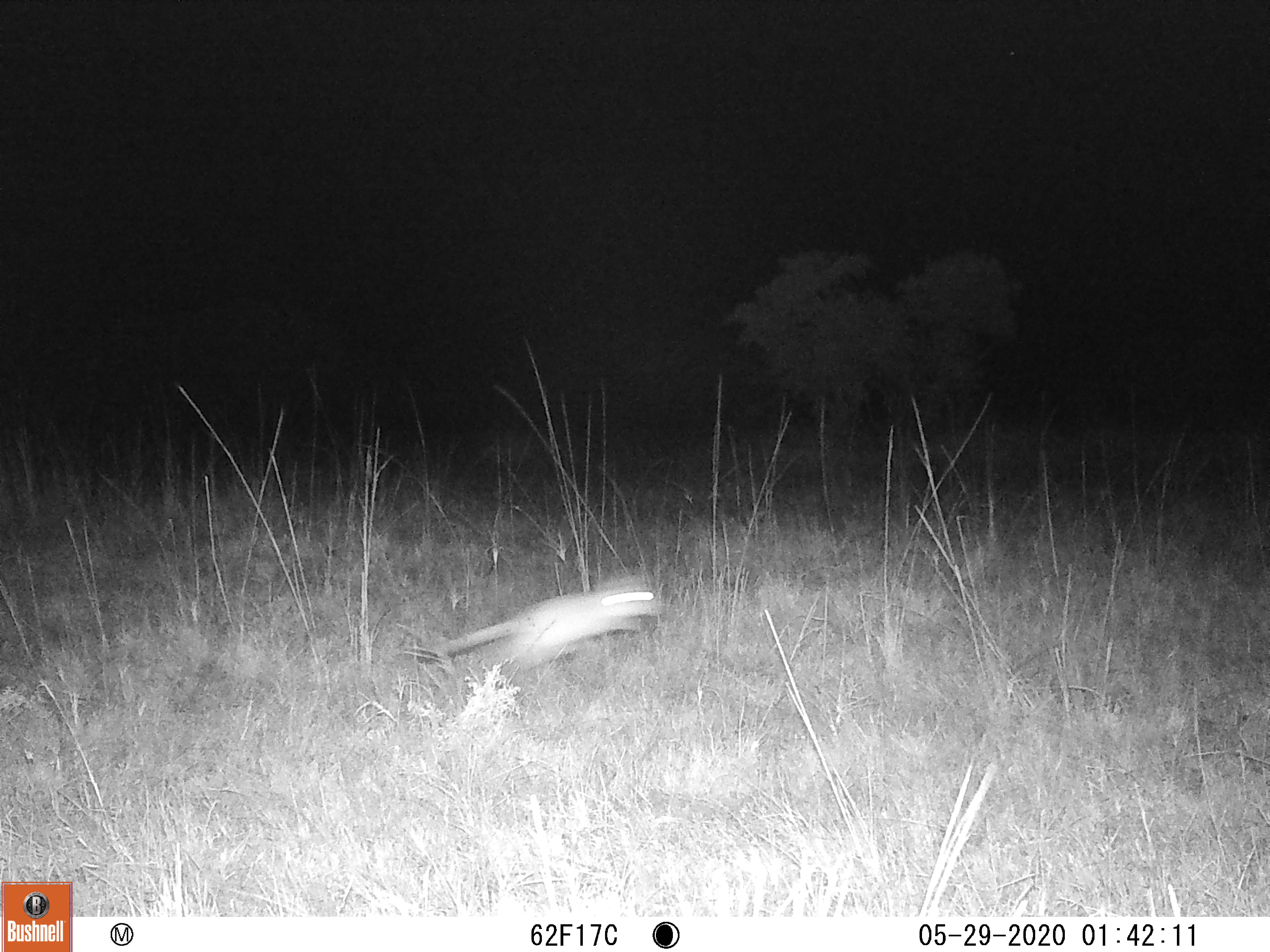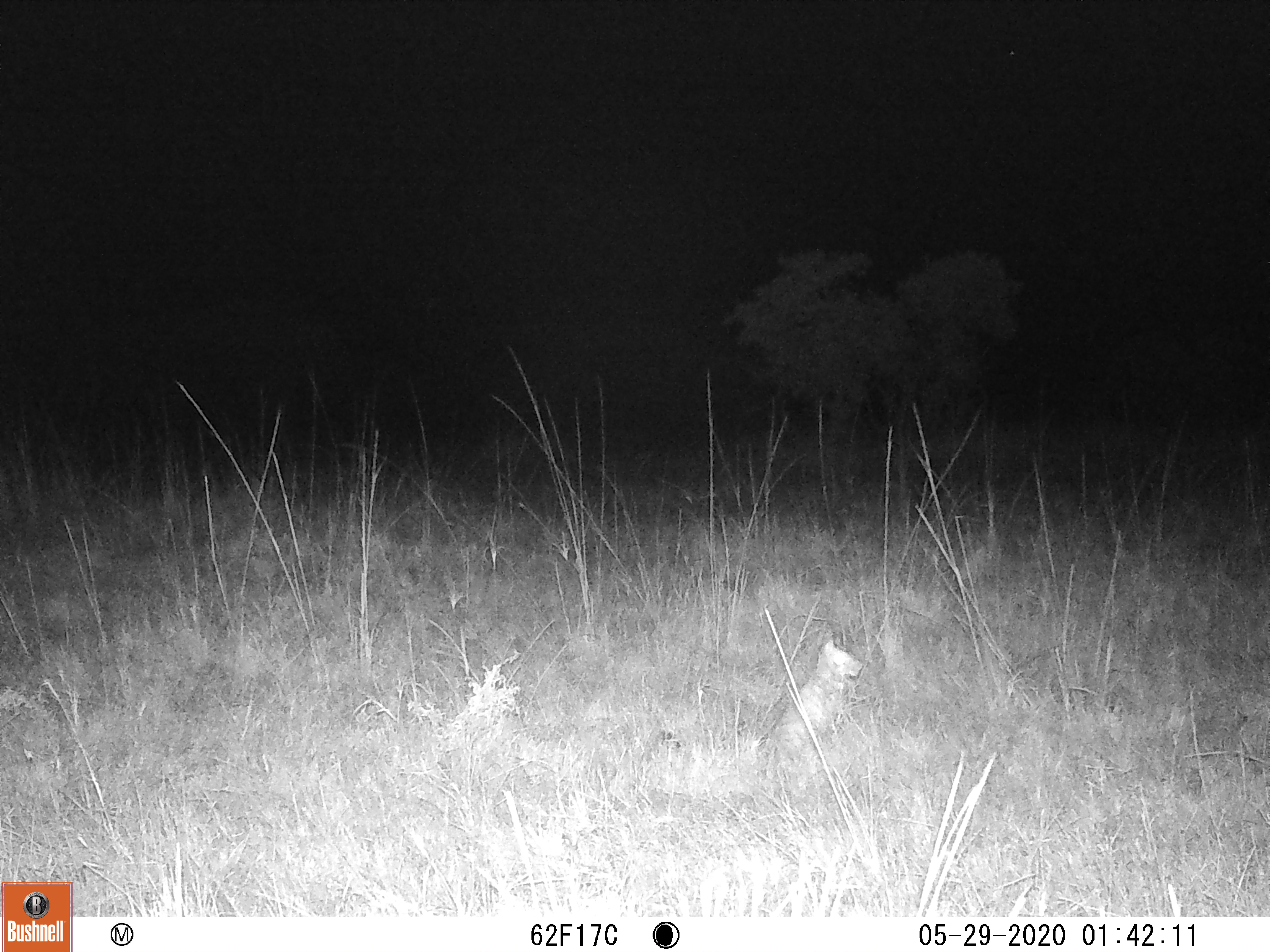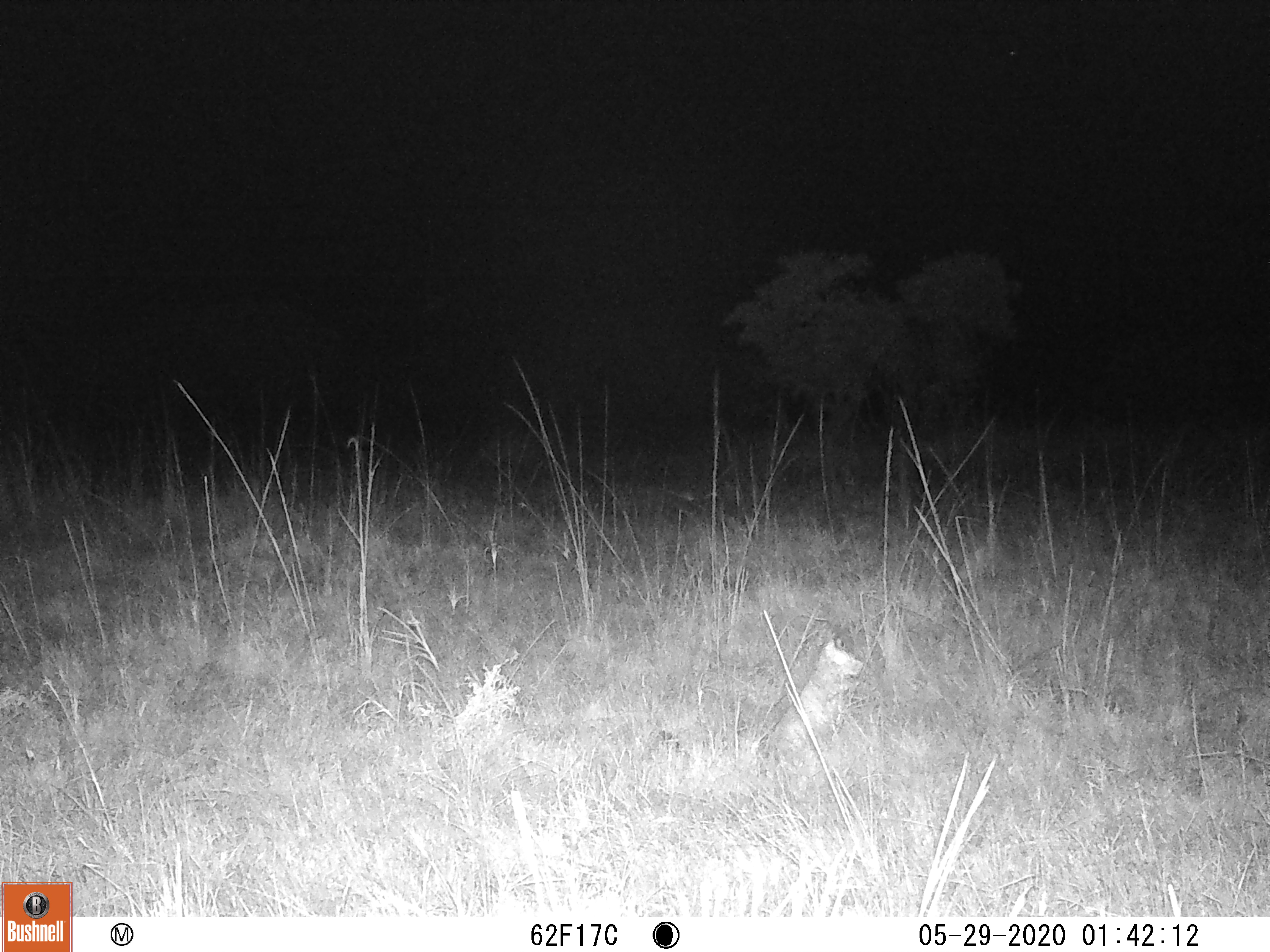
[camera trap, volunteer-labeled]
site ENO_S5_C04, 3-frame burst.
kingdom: Animalia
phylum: Chordata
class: Mammalia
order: Rodentia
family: Pedetidae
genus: Pedetes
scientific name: Pedetes capensis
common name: springhare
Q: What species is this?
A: Springhare (Pedetes capensis).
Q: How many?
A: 1.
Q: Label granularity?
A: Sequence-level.